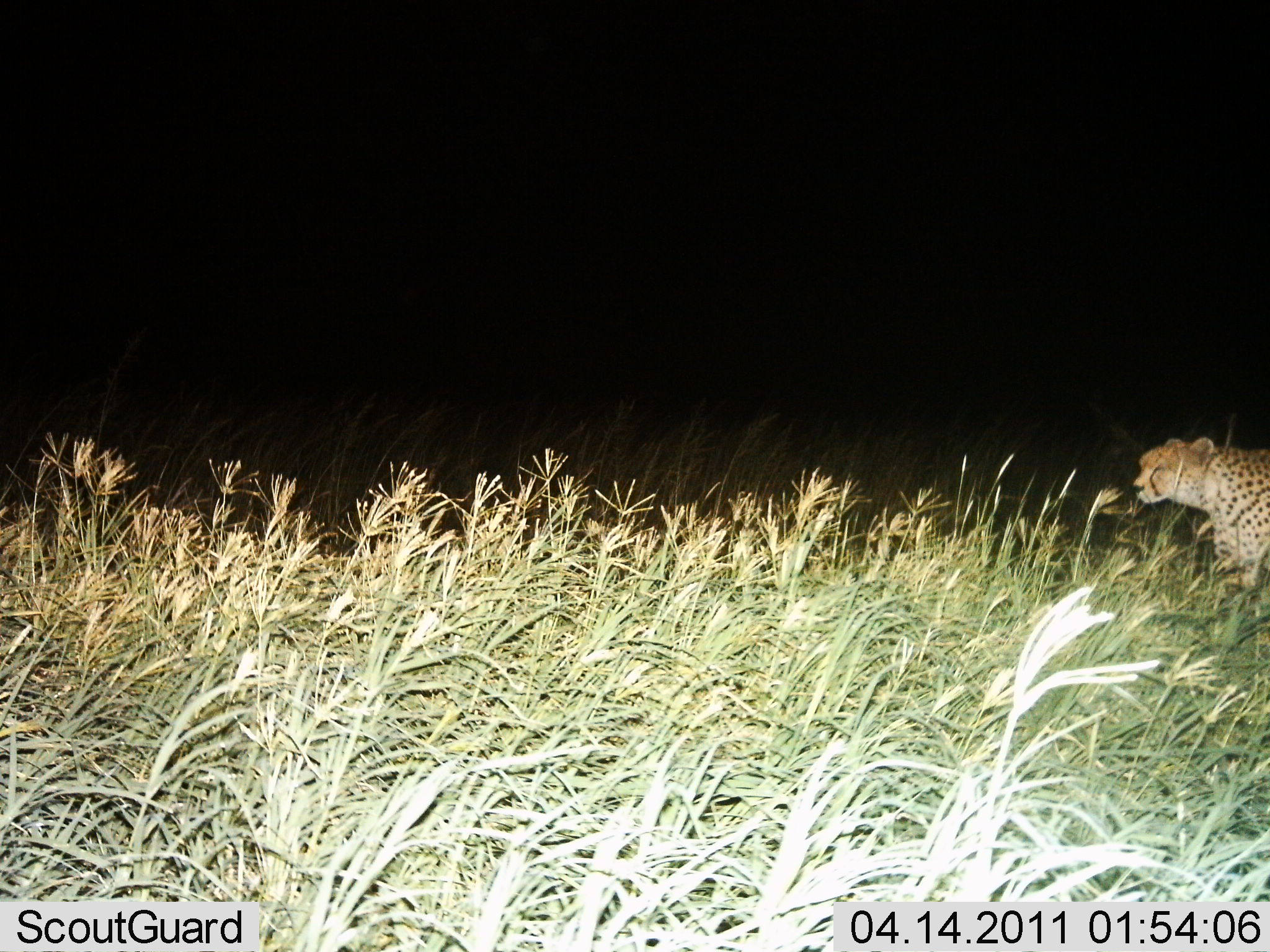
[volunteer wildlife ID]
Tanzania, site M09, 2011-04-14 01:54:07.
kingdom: Animalia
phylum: Chordata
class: Mammalia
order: Carnivora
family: Felidae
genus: Acinonyx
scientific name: Acinonyx jubatus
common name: cheetah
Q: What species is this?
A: Cheetah (Acinonyx jubatus).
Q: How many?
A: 1.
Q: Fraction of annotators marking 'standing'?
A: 30%.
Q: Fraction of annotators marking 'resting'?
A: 0%.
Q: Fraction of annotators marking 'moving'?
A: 70%.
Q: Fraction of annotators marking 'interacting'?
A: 0%.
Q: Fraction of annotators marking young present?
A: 0%.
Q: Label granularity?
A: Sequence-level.